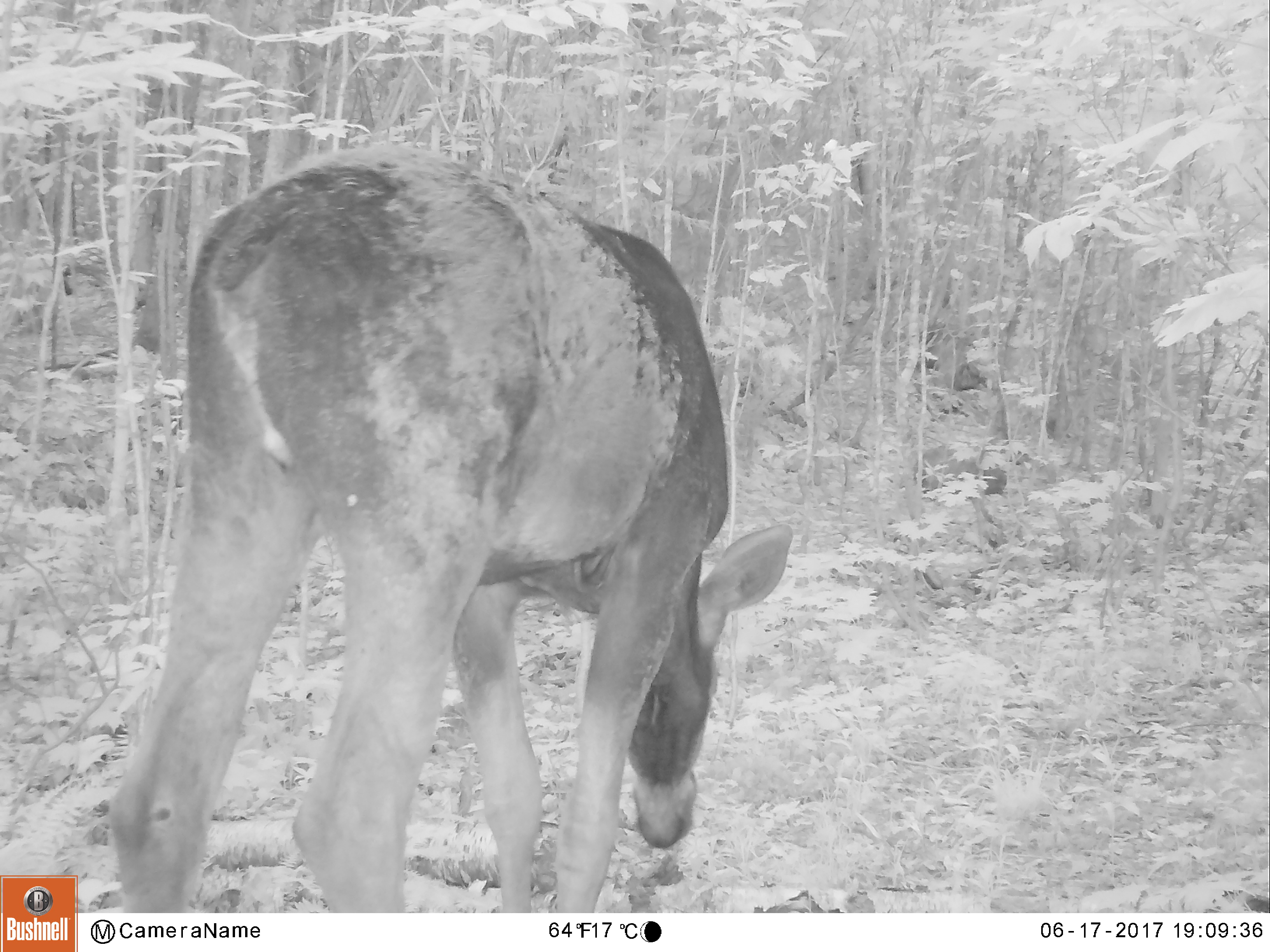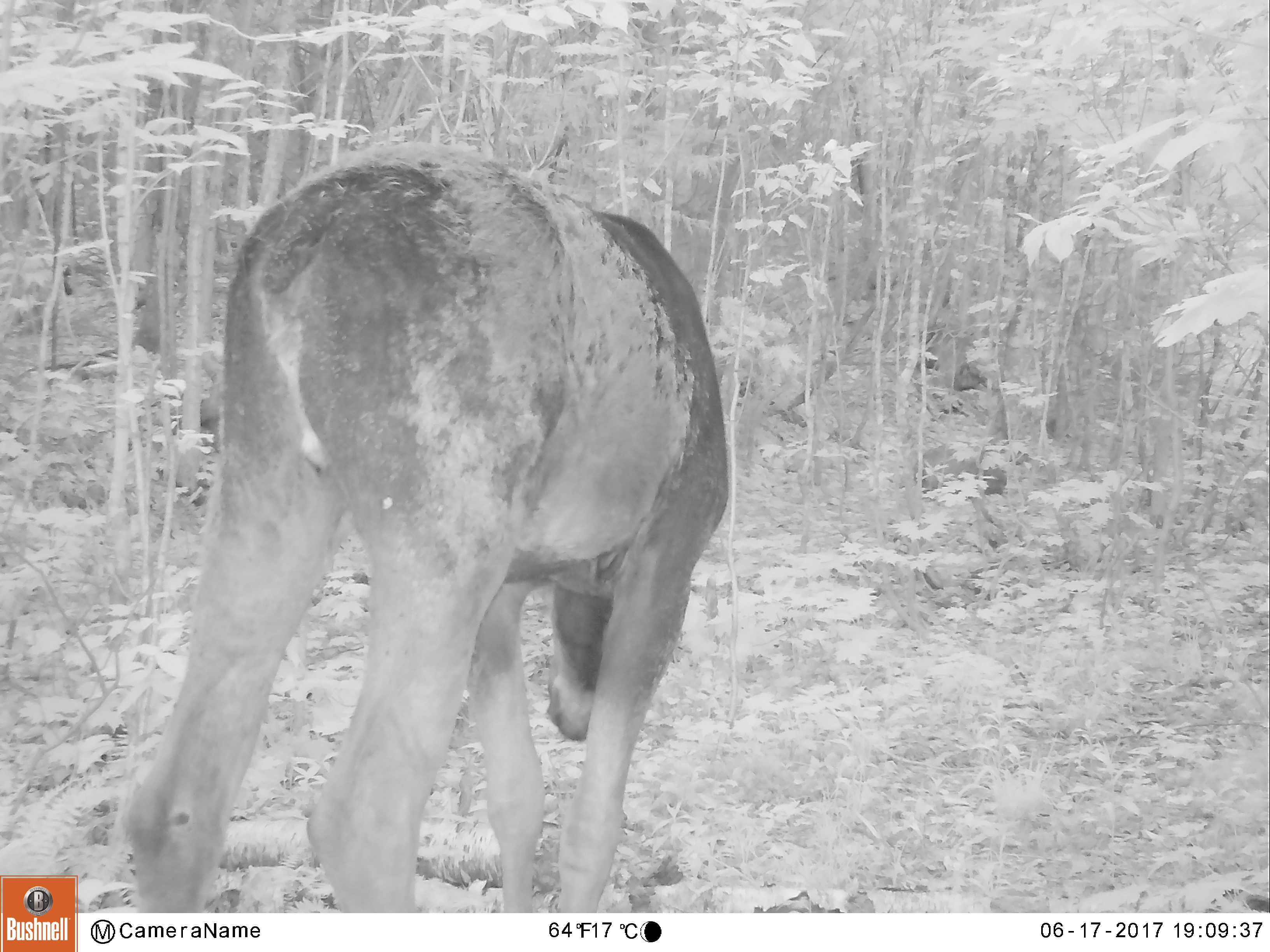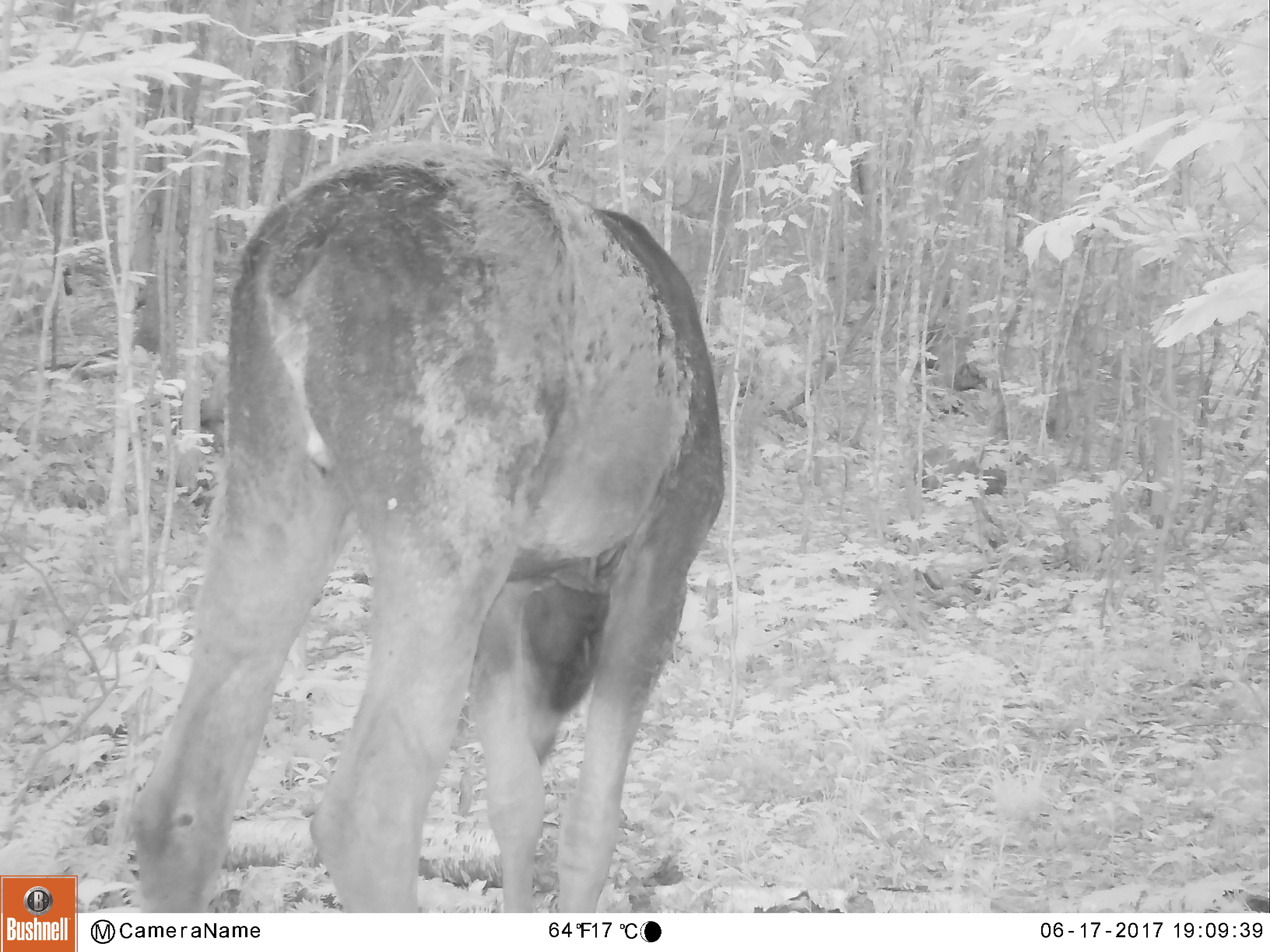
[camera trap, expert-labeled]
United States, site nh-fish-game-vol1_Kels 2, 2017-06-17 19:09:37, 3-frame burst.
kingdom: Animalia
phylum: Chordata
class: Mammalia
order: Artiodactyla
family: Cervidae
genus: Alces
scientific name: Alces alces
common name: moose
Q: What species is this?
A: Moose (Alces alces).